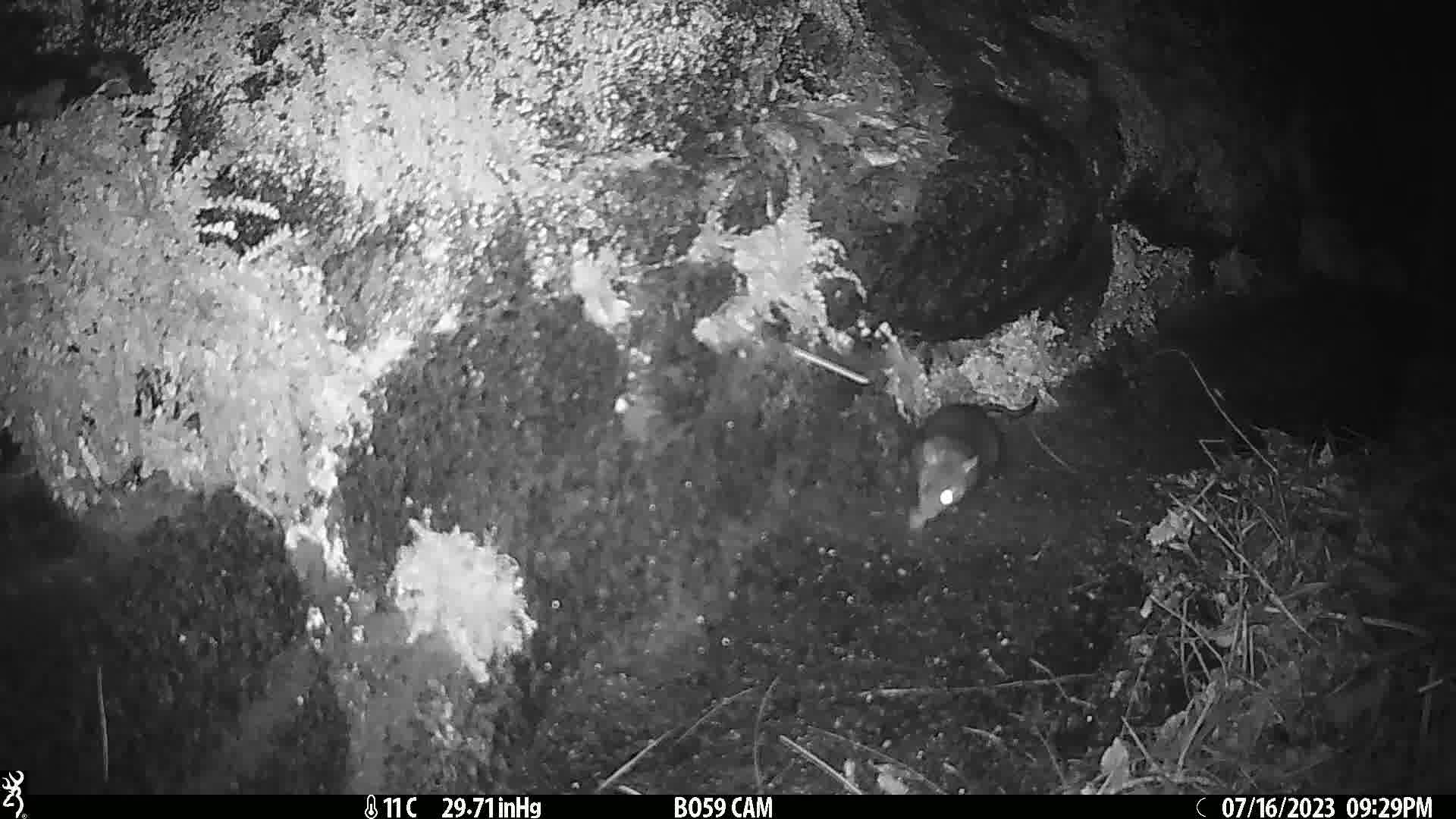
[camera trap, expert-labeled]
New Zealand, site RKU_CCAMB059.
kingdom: Animalia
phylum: Chordata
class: Mammalia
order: Rodentia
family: Muridae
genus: Rattus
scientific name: Rattus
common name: rat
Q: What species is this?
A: Rat (Rattus).